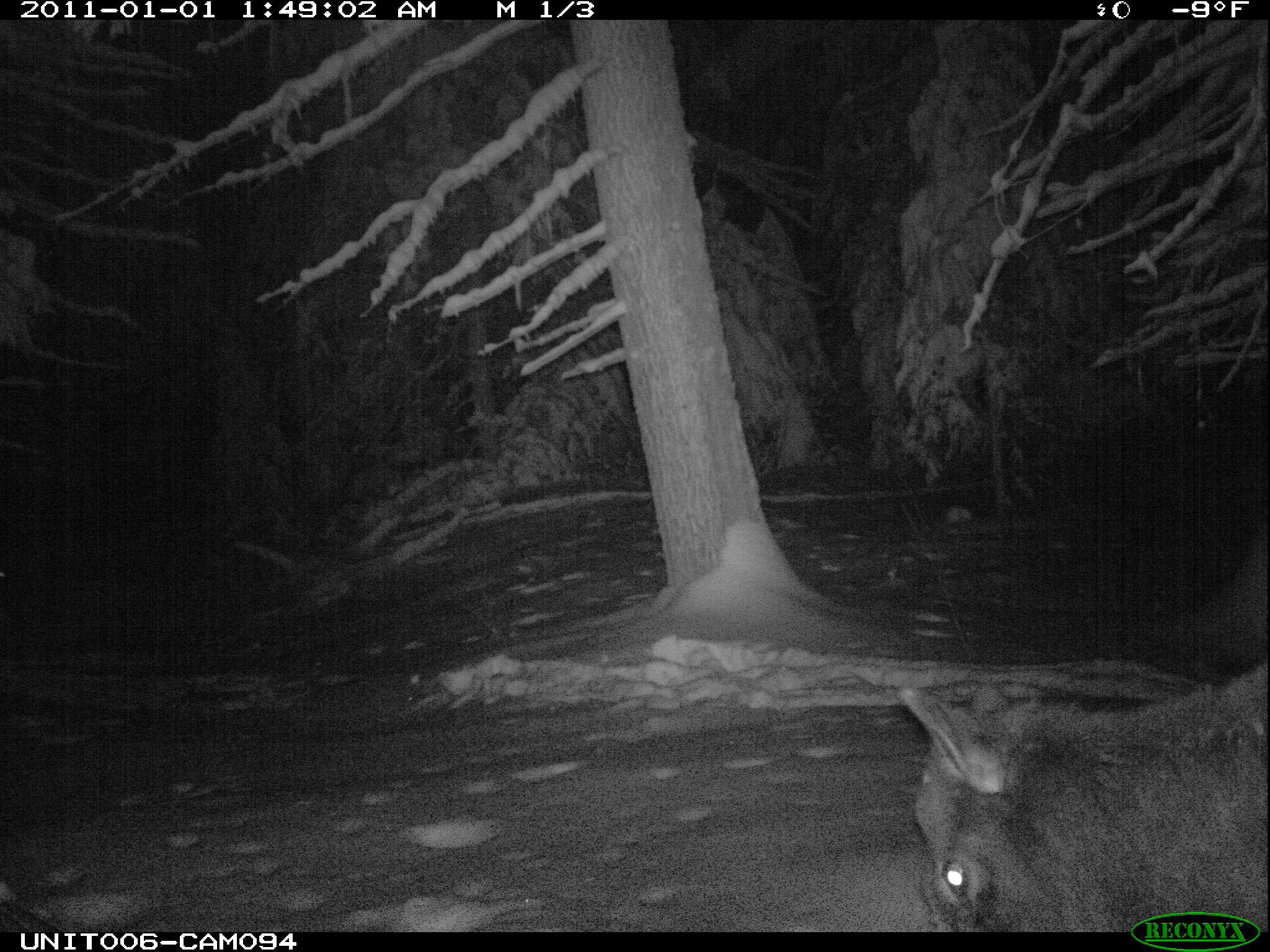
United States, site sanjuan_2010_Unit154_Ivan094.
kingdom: Animalia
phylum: Chordata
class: Mammalia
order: Artiodactyla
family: Cervidae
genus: Cervus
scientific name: Cervus elaphus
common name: red deer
Cervus elaphus (red deer).